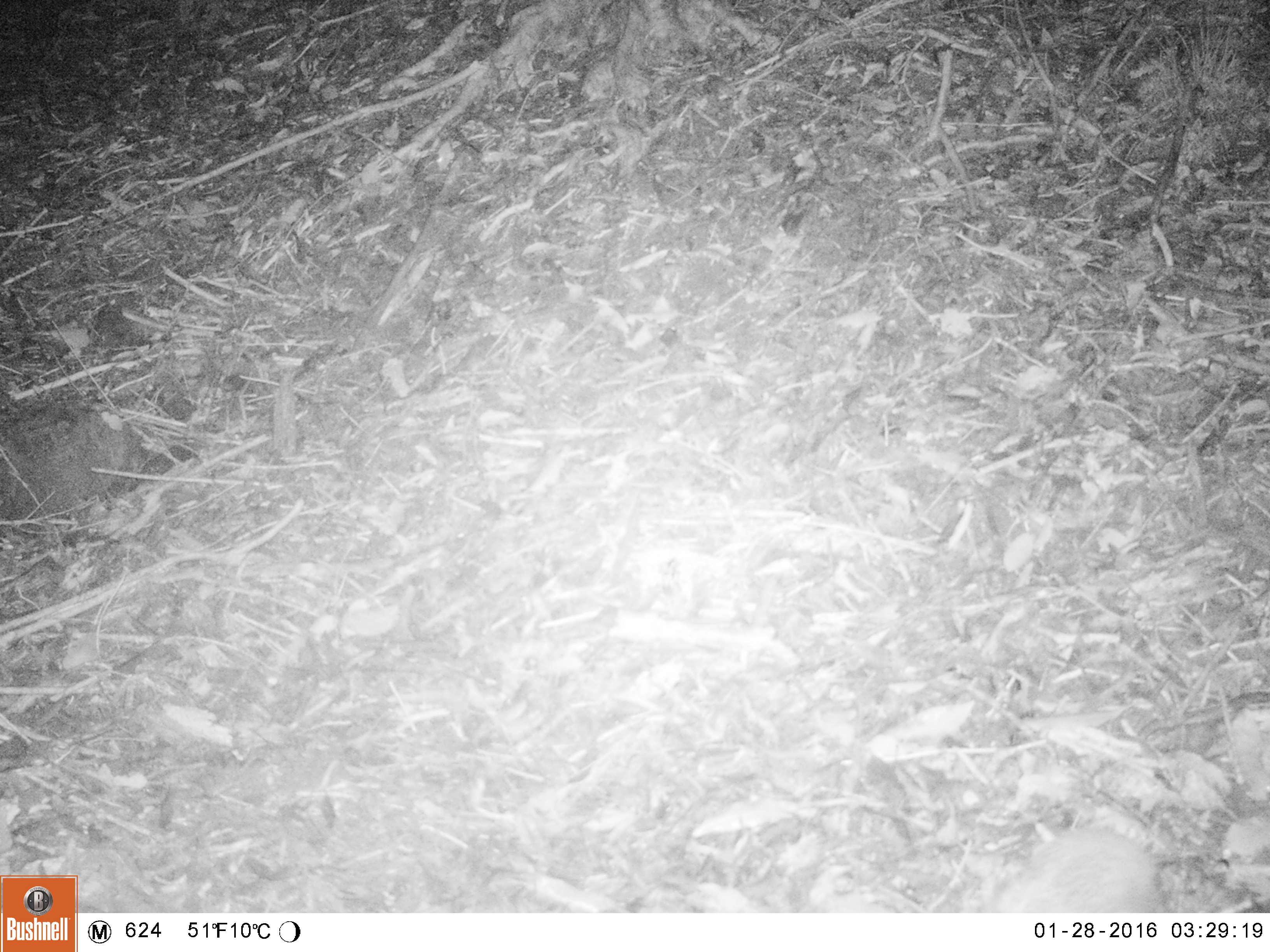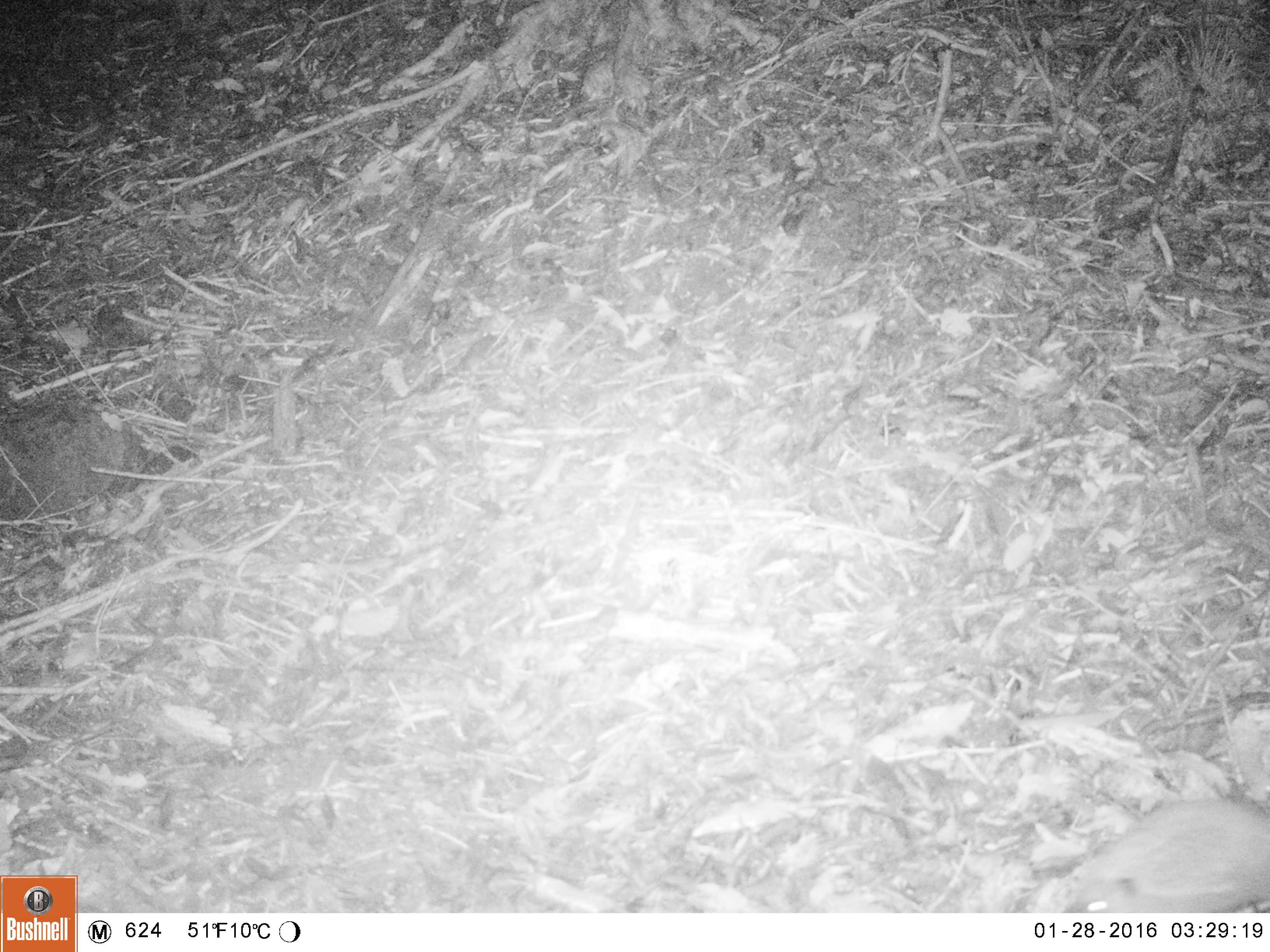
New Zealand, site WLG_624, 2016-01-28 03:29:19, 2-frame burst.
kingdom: Animalia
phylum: Chordata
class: Mammalia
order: Eulipotyphla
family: Erinaceidae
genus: Erinaceus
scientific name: Erinaceus europaeus europaeus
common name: european hedgehog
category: hedgehog